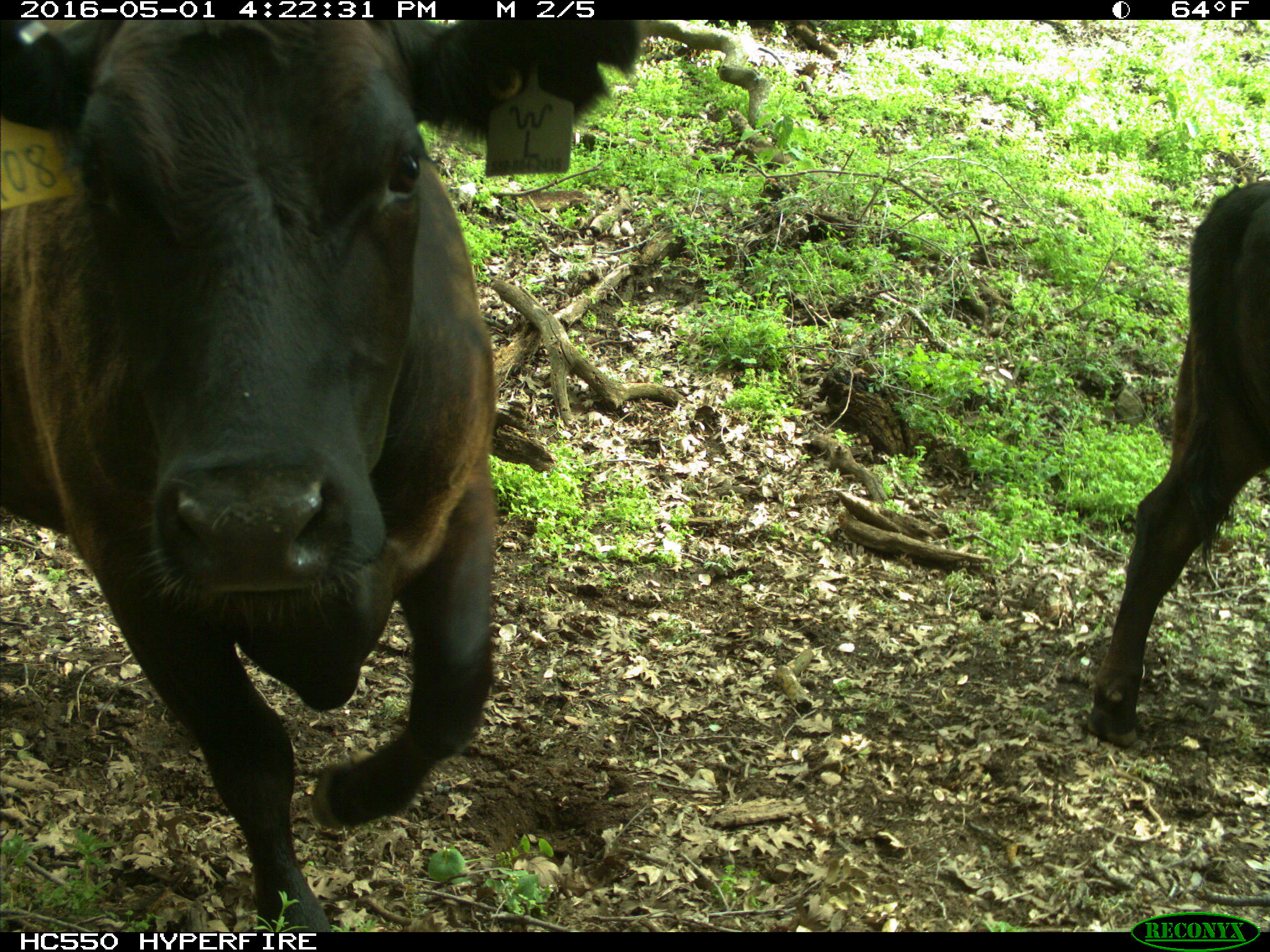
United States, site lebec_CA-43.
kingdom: Animalia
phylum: Chordata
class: Mammalia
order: Artiodactyla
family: Bovidae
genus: Bos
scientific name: Bos taurus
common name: domestic cow